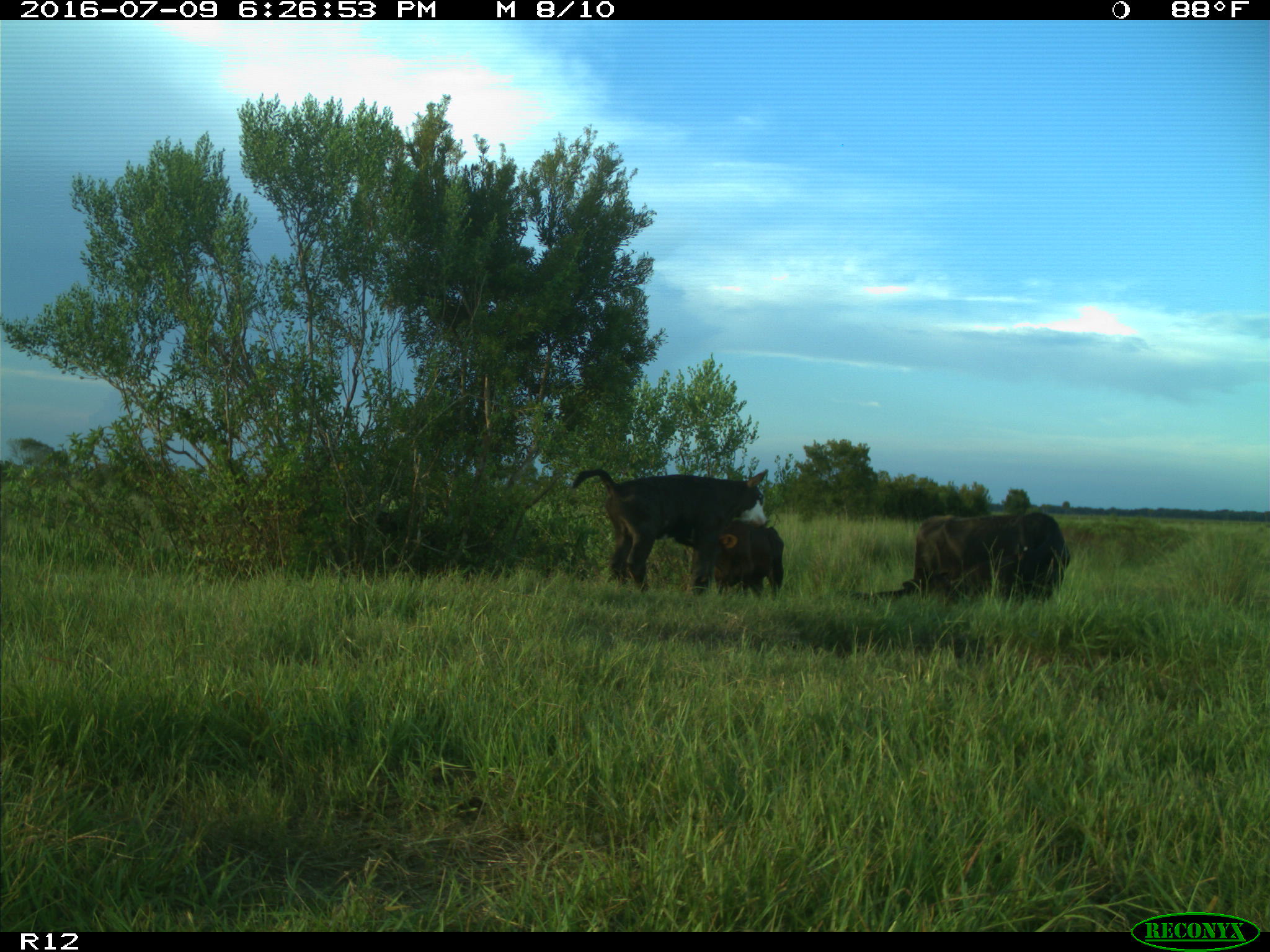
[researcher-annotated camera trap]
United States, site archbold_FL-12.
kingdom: Animalia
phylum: Chordata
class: Mammalia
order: Artiodactyla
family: Bovidae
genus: Bos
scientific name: Bos taurus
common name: domestic cow